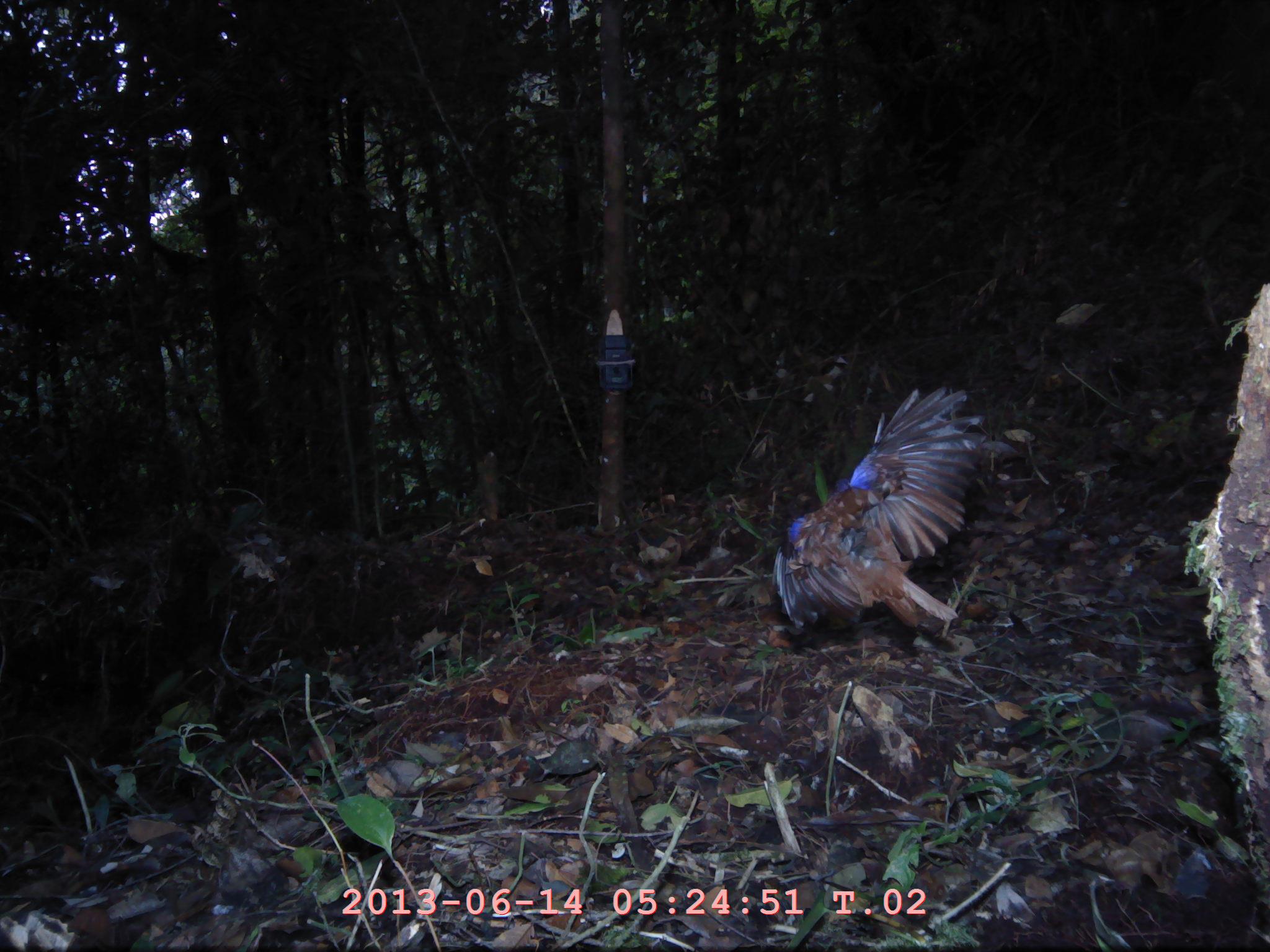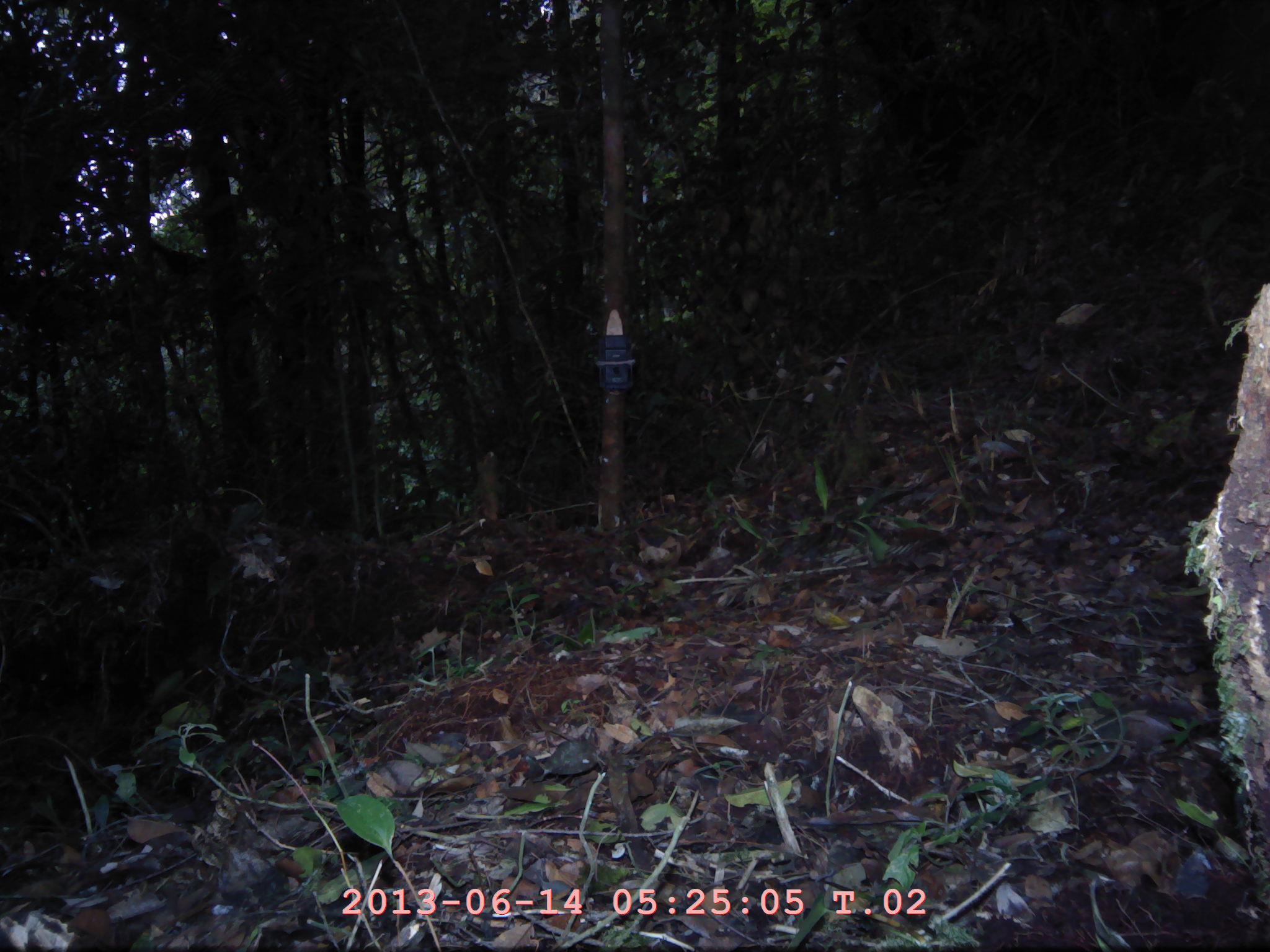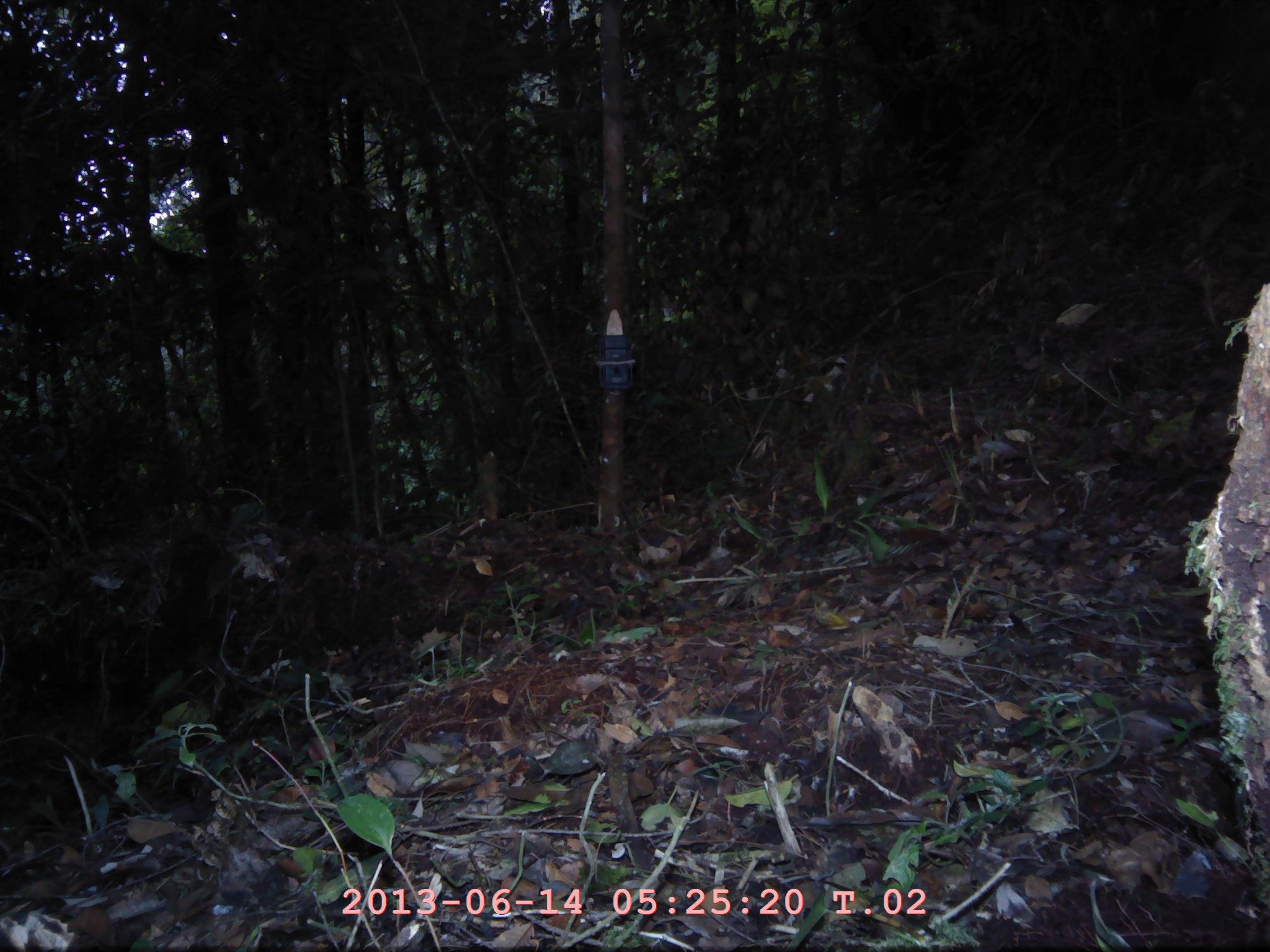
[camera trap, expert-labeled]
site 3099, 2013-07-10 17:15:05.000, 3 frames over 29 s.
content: unidentified animal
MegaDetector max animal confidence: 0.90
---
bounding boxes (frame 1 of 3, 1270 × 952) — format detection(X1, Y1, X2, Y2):
unknown: detection(771, 384, 1017, 635)